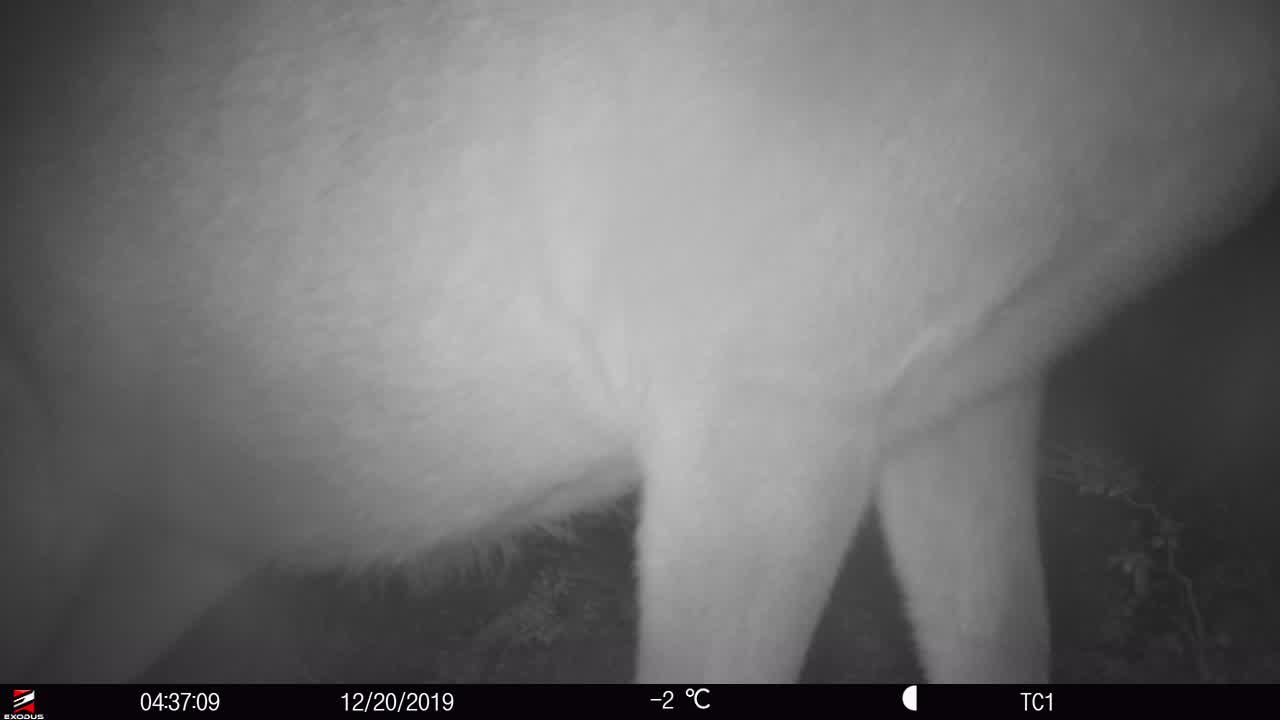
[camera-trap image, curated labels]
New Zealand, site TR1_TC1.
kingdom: Animalia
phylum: Chordata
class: Mammalia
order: Artiodactyla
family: Cervidae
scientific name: Cervidae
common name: deer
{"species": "deer (Cervidae)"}